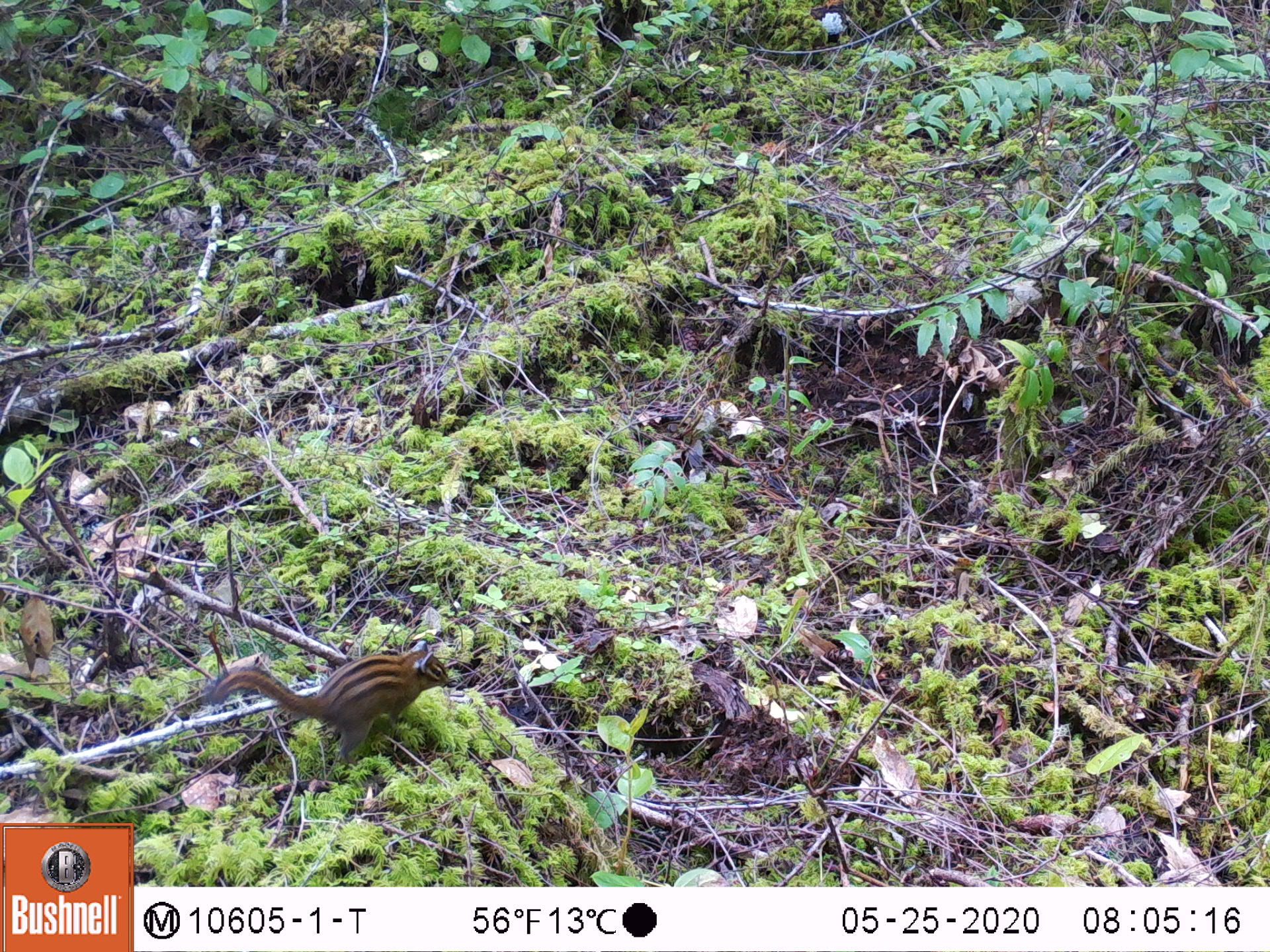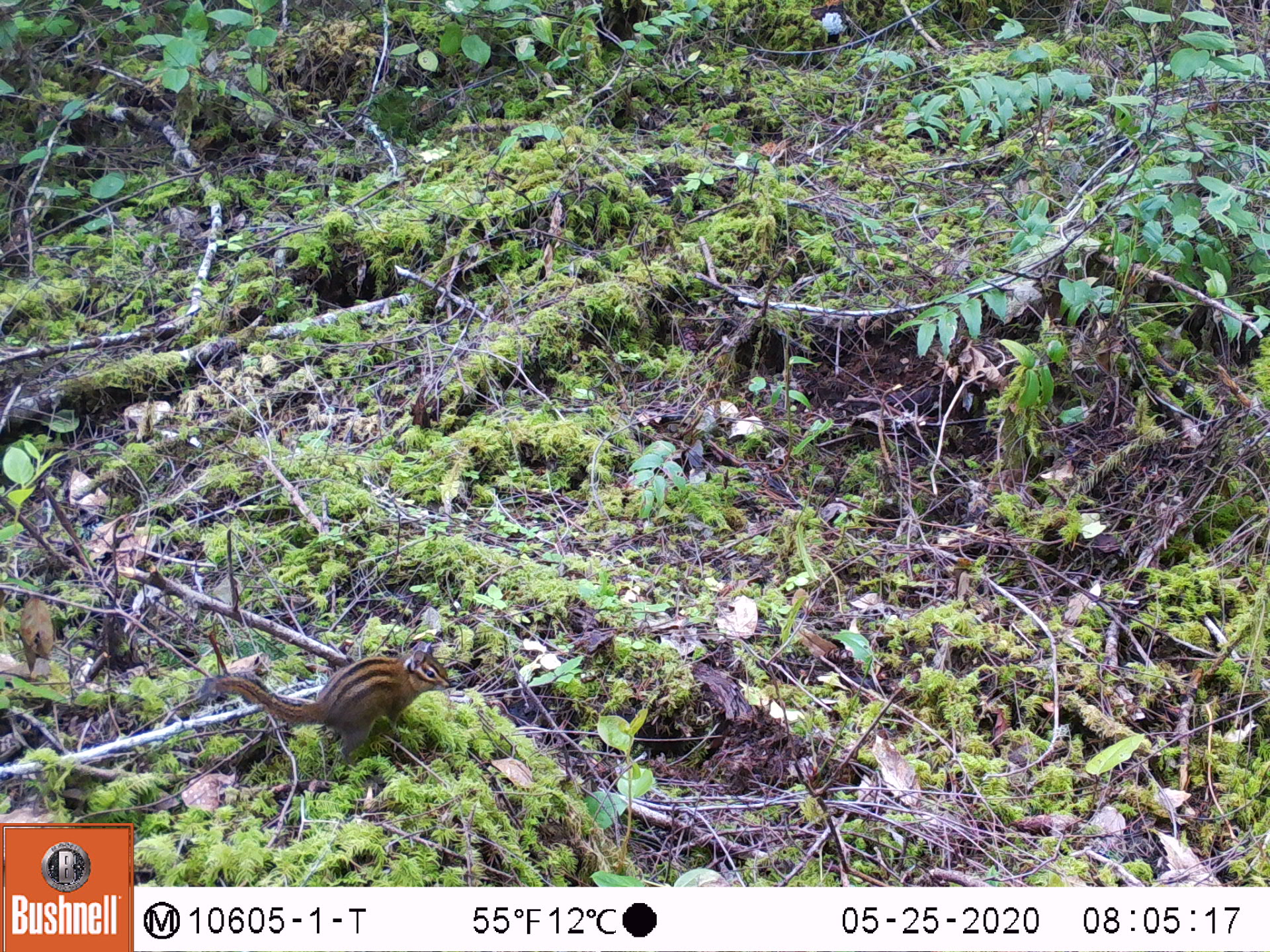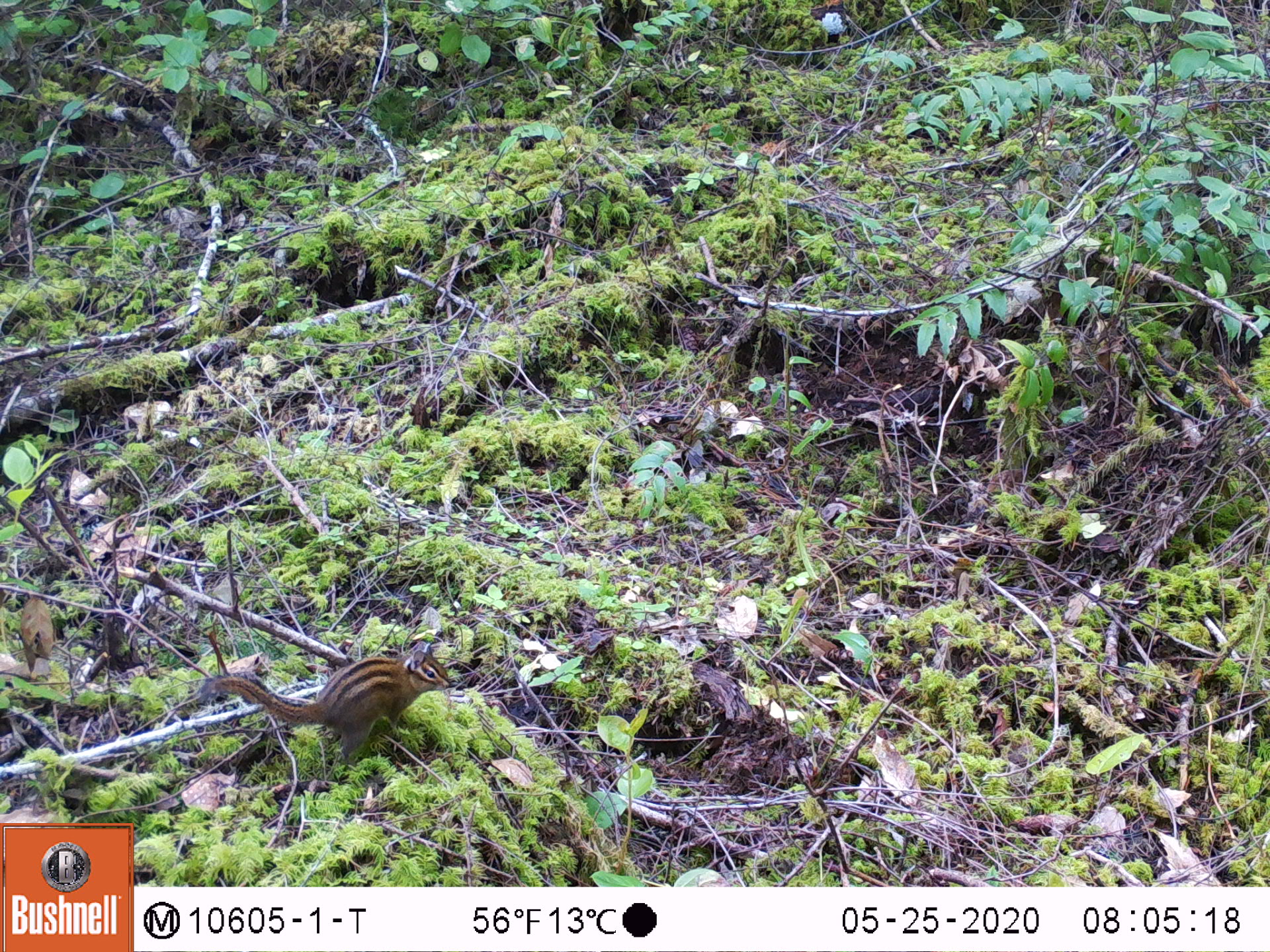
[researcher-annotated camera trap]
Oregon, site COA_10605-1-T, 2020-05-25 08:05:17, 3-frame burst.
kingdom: Animalia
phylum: Chordata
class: Mammalia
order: Rodentia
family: Sciuridae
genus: Neotamias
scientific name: Neotamias townsendii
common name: townsend's chipmunk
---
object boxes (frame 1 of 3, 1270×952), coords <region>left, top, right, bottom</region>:
townsend's chipmunk: <region>201, 634, 453, 766</region>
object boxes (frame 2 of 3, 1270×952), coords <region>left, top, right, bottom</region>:
townsend's chipmunk: <region>203, 632, 457, 768</region>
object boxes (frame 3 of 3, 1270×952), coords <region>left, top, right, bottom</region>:
townsend's chipmunk: <region>204, 637, 454, 772</region>